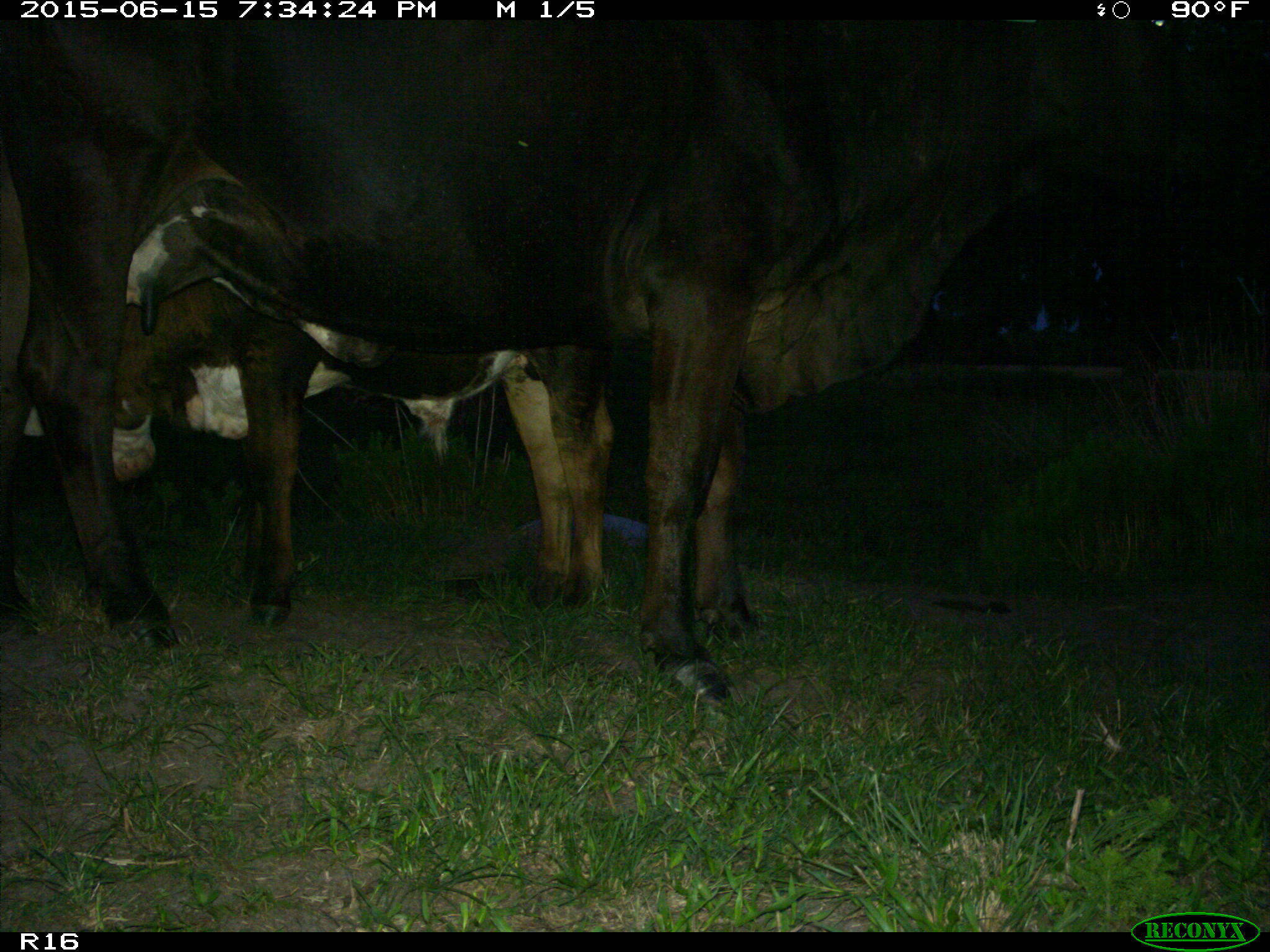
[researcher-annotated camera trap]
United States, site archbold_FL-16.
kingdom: Animalia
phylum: Chordata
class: Mammalia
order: Artiodactyla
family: Bovidae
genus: Bos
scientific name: Bos taurus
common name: domestic cow